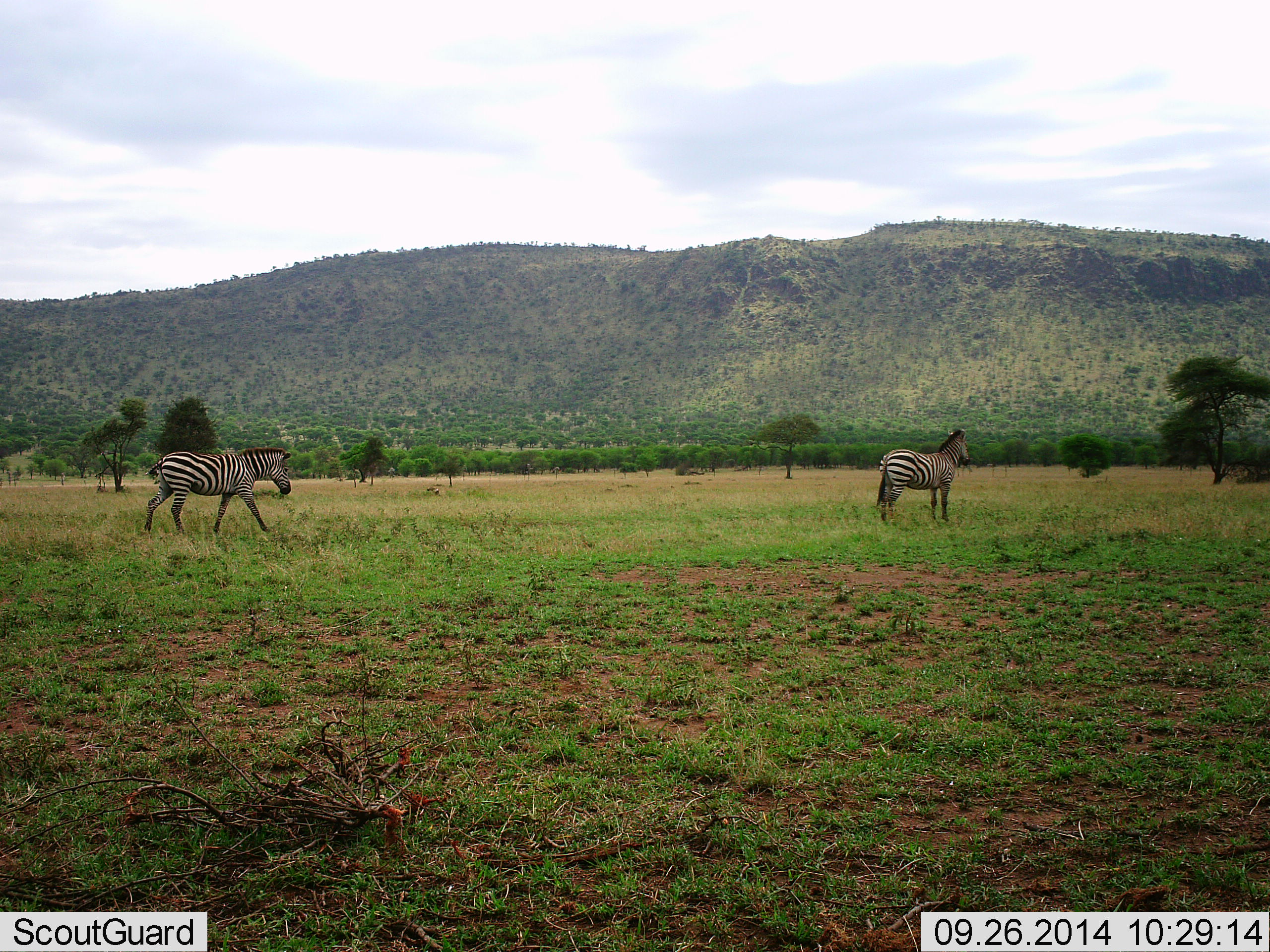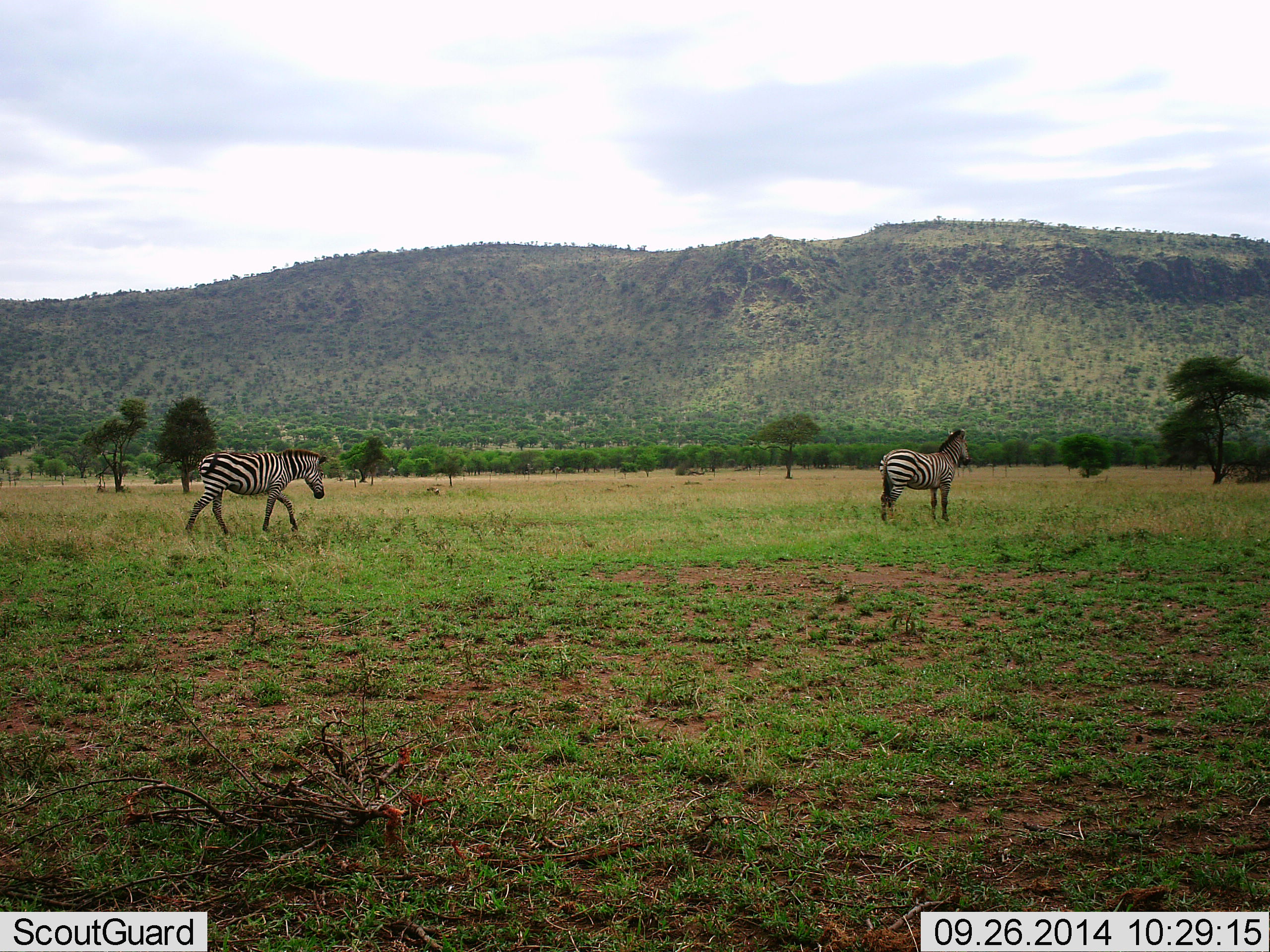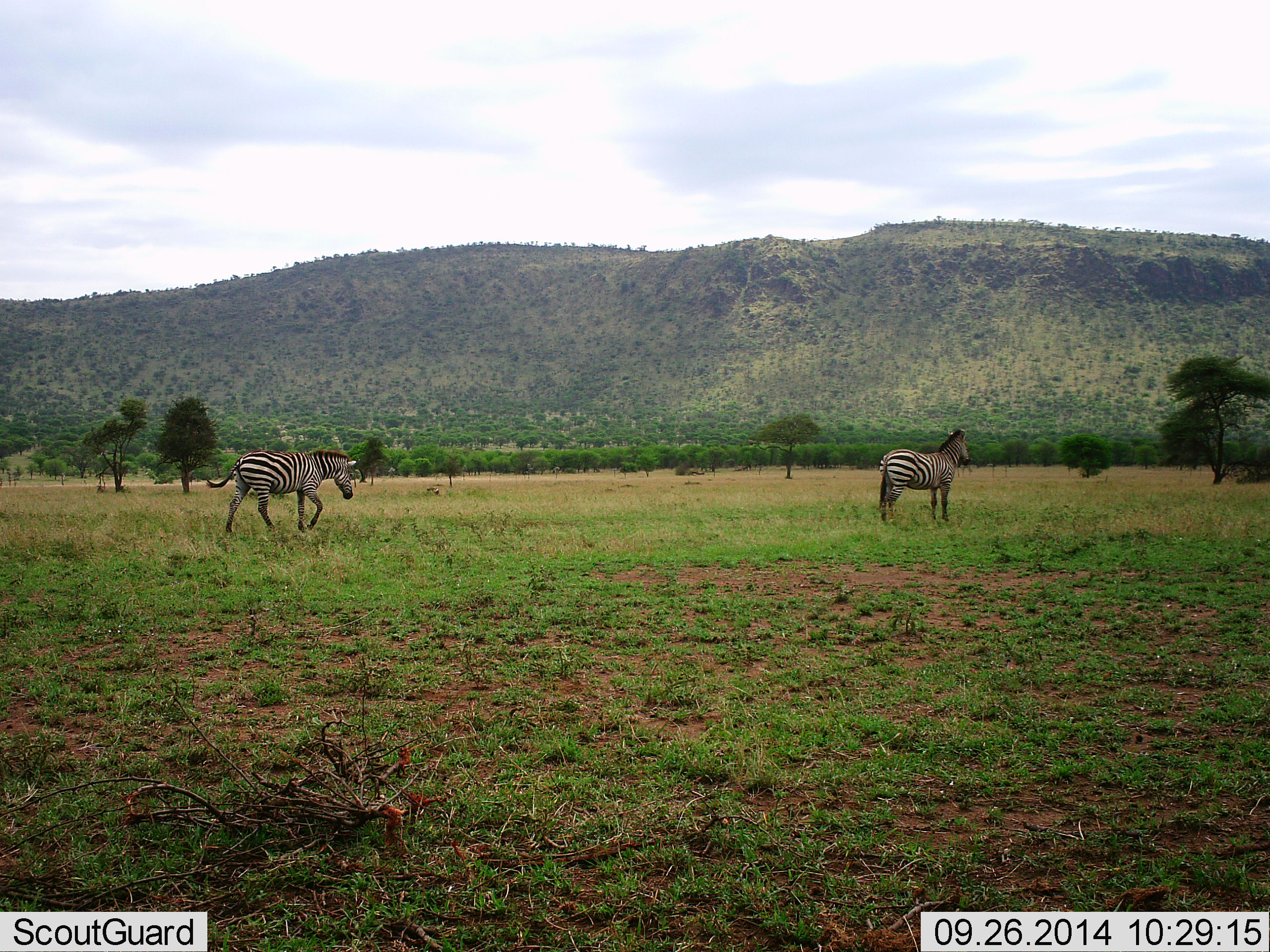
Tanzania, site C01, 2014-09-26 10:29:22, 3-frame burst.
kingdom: Animalia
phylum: Chordata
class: Mammalia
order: Perissodactyla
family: Equidae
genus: Equus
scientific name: Equus quagga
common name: plains zebra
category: zebra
Zebra (plains zebra) (Equus quagga), count 2. Behavior (volunteer vote fractions): standing 70%, resting 0%, moving 100%, interacting 0%. Young present (vote fraction): 0%. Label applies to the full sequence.